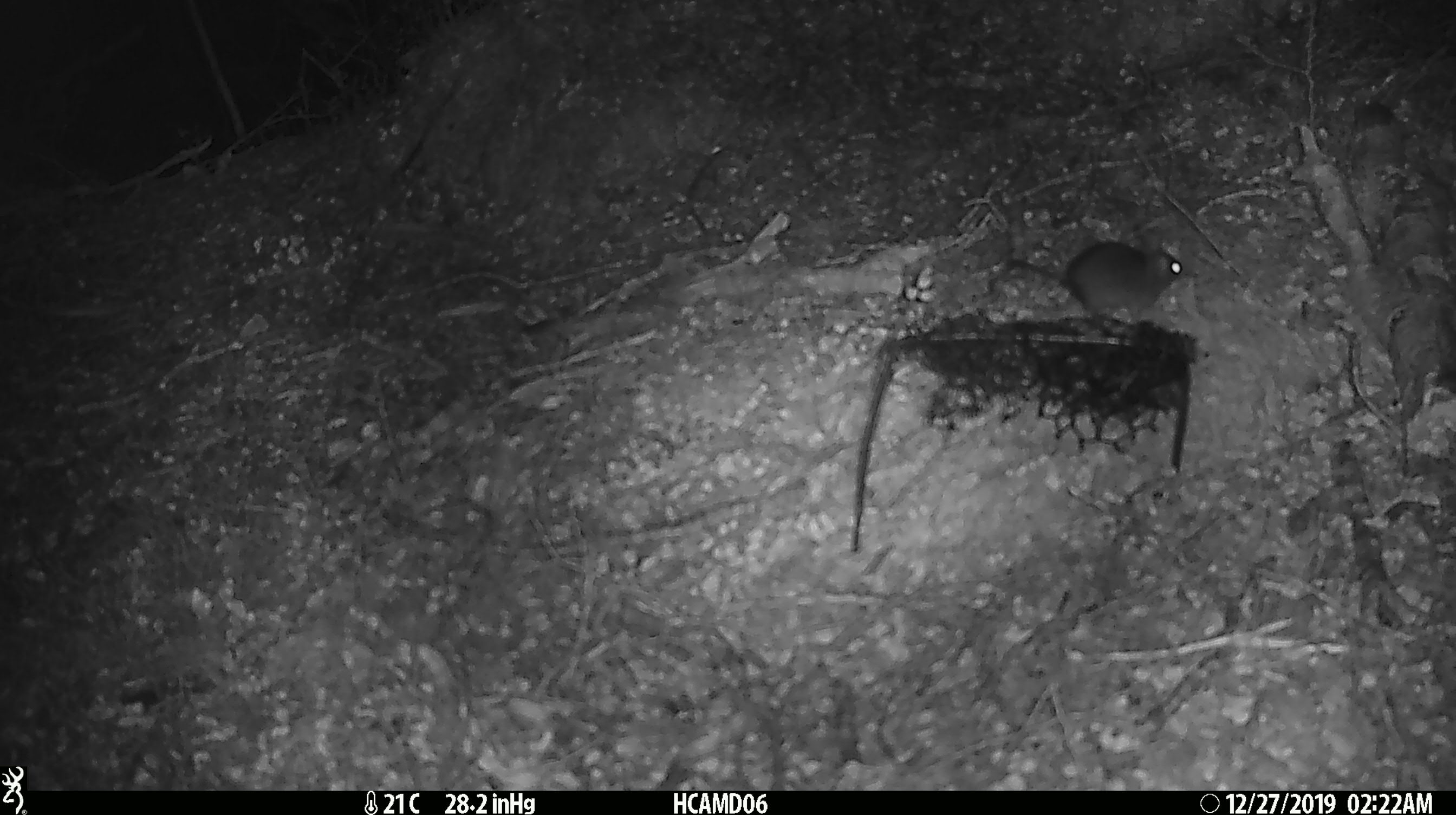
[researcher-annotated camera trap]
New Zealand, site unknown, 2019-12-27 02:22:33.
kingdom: Animalia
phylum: Chordata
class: Mammalia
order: Rodentia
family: Muridae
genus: Mus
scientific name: Mus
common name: mouse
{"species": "mouse (Mus)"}